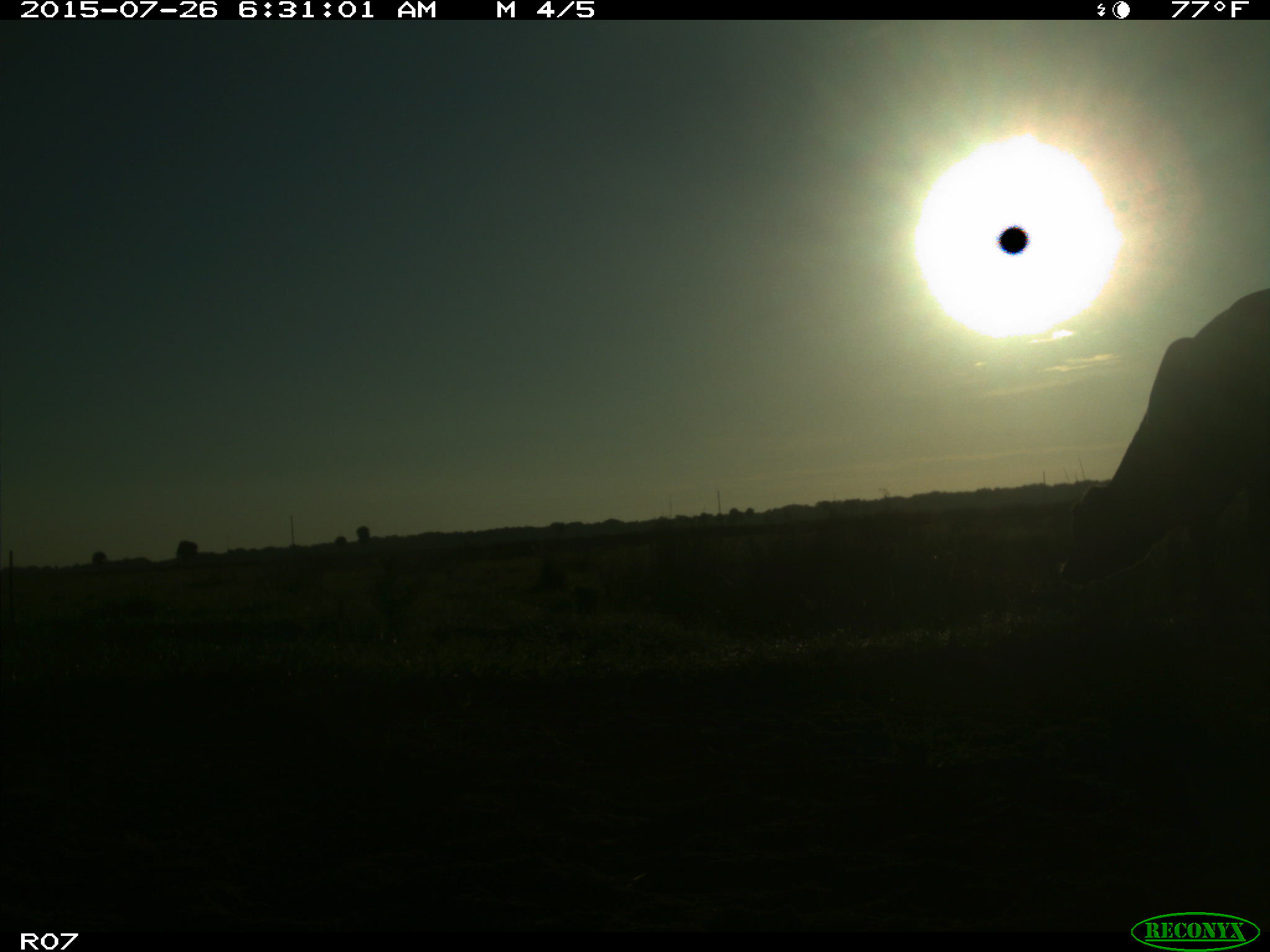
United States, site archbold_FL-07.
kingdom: Animalia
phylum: Chordata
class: Mammalia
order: Artiodactyla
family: Bovidae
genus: Bos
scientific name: Bos taurus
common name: domestic cow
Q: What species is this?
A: Bos taurus (domestic cow).